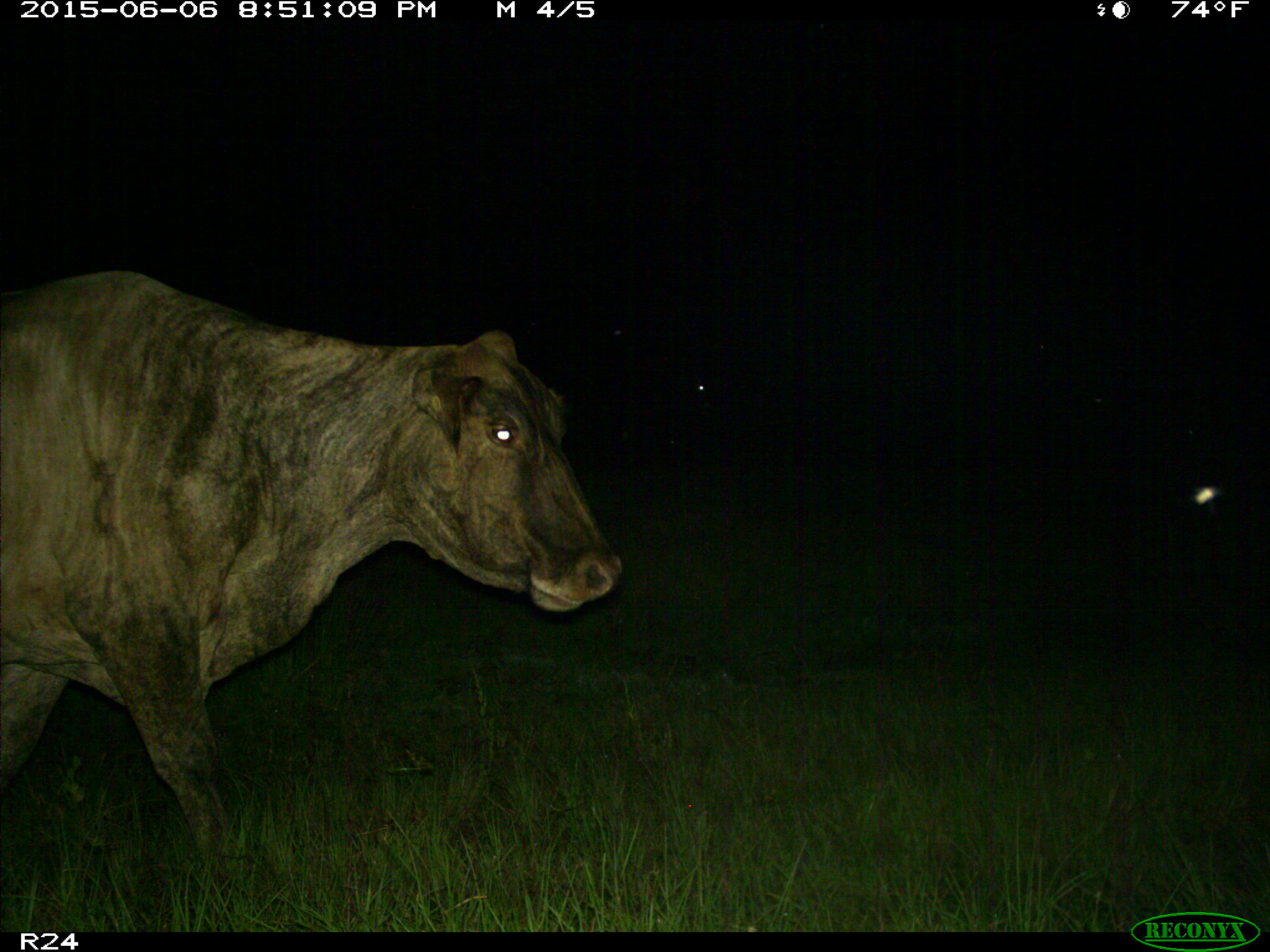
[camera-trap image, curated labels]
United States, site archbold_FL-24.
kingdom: Animalia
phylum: Chordata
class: Mammalia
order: Artiodactyla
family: Bovidae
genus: Bos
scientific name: Bos taurus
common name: domestic cow